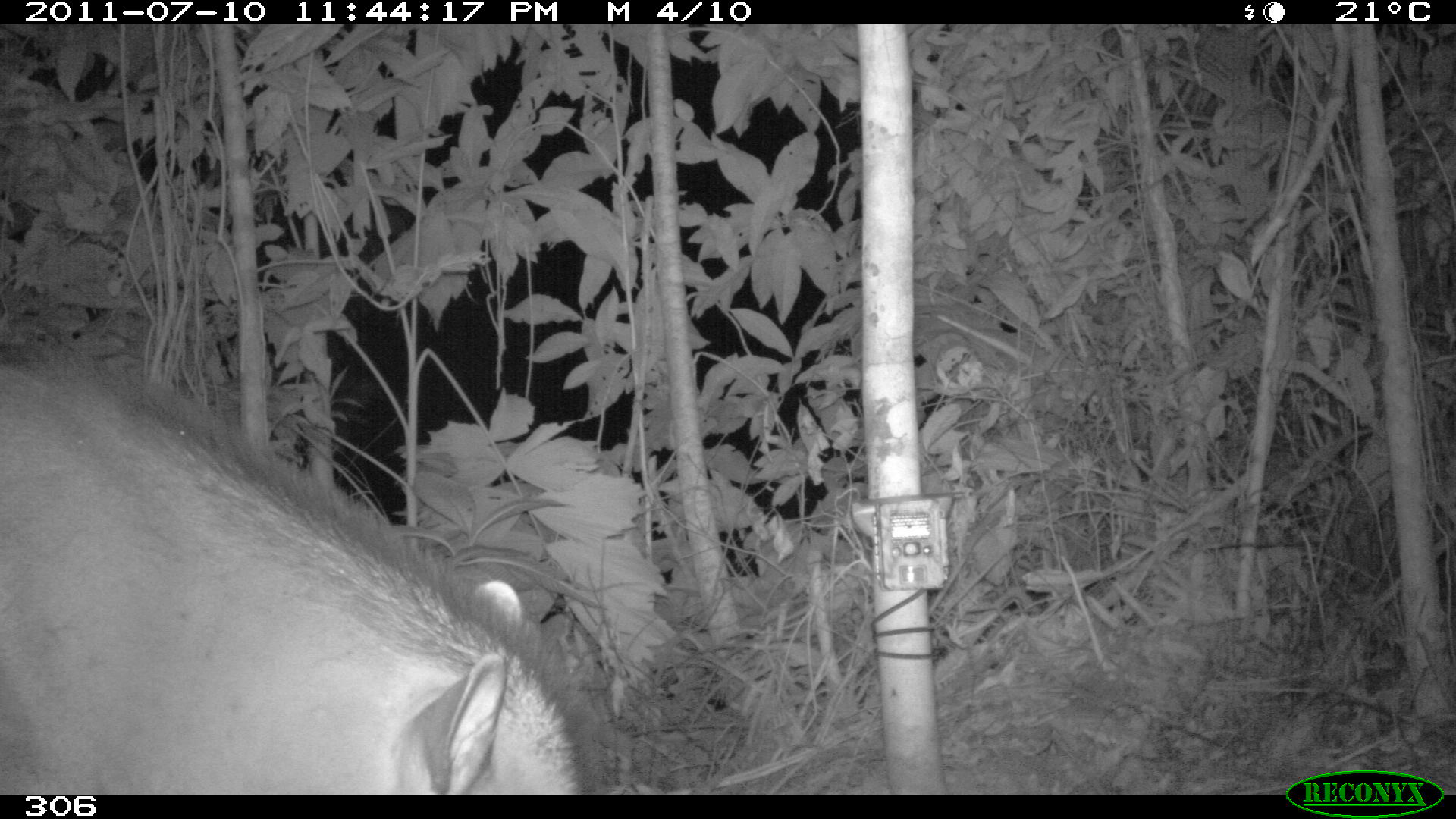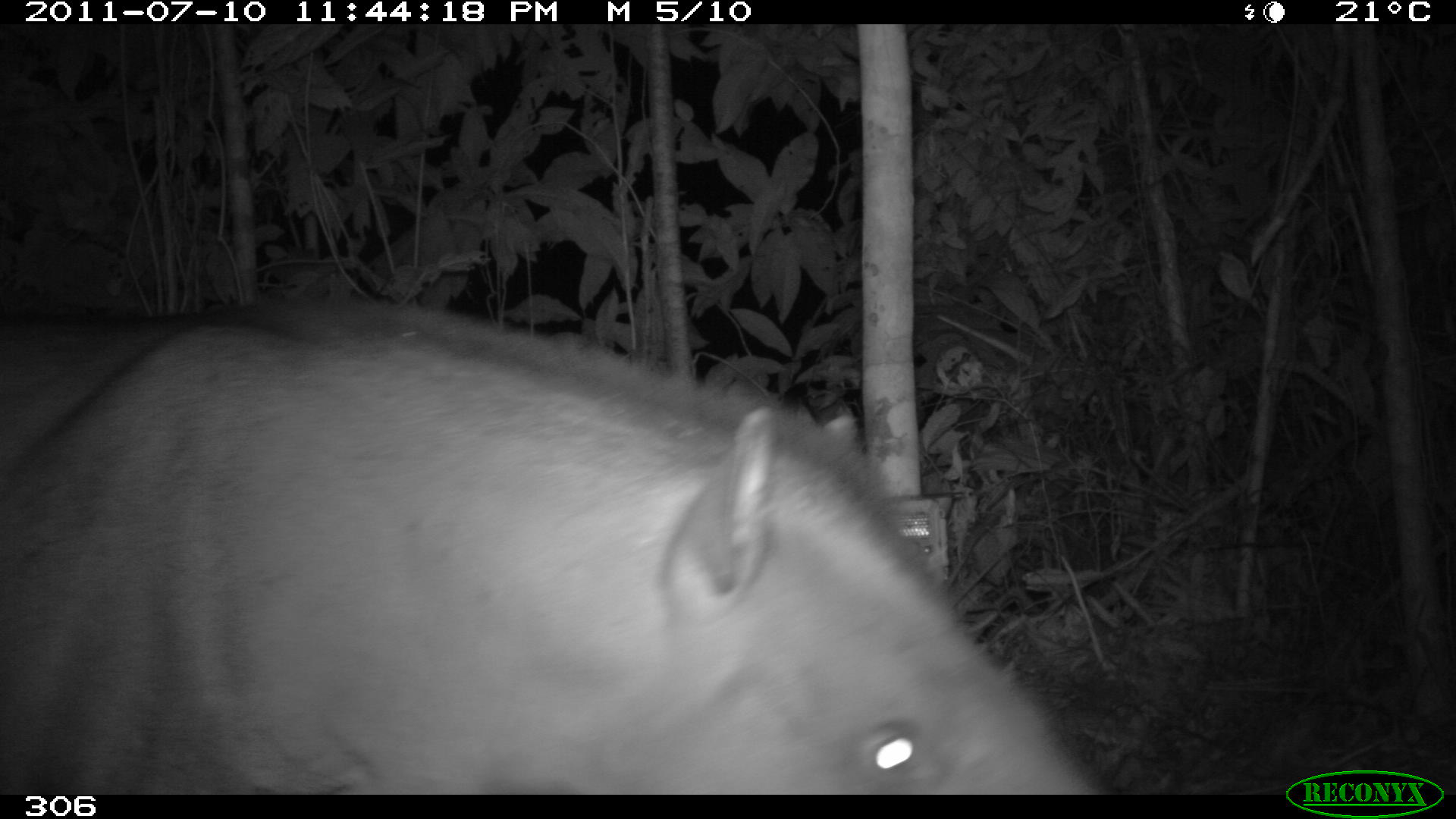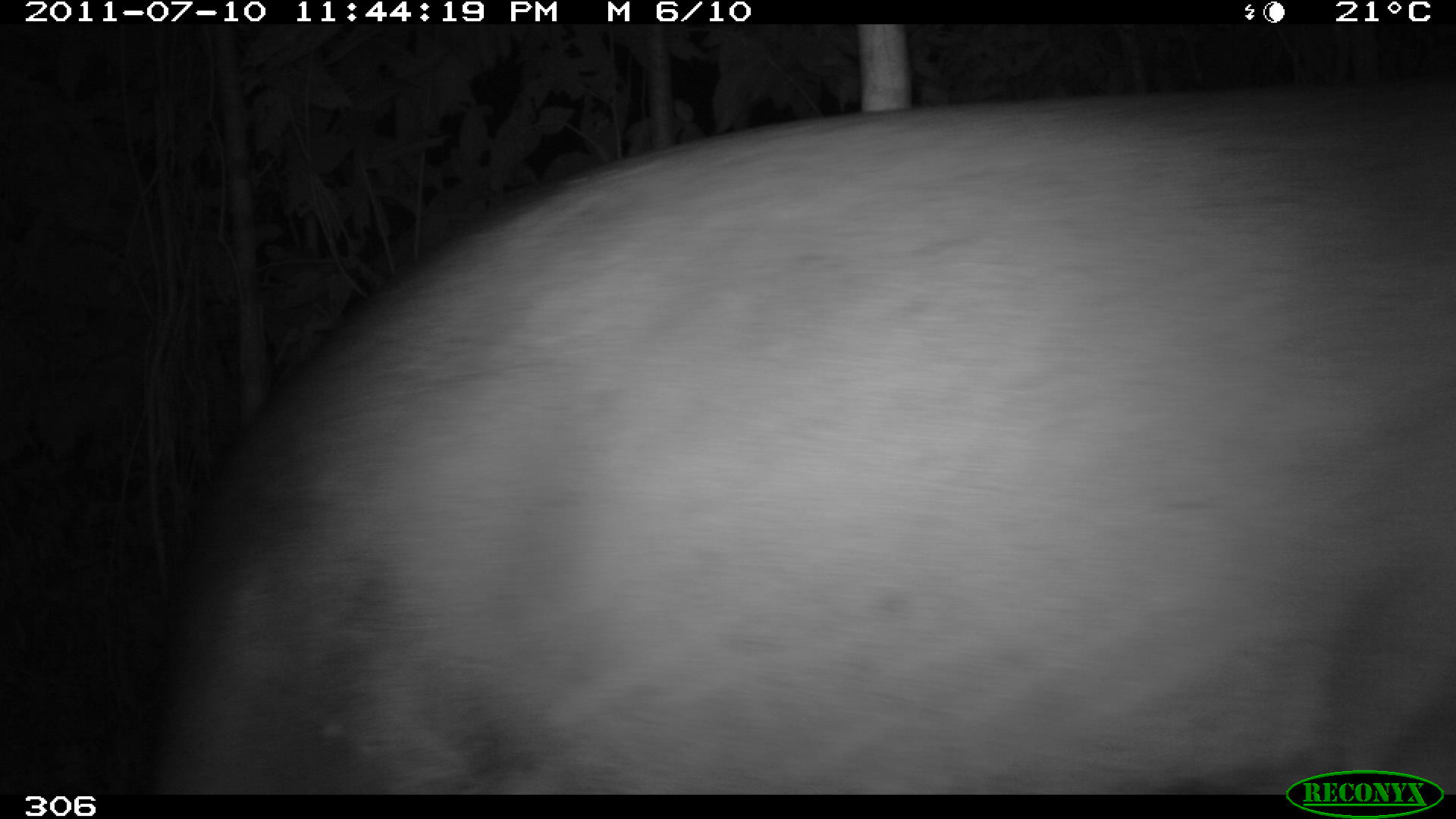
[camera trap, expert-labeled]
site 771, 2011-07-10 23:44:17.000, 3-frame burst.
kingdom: Animalia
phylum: Chordata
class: Mammalia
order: Perissodactyla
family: Tapiridae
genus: Tapirus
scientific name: Tapirus terrestris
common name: south american tapir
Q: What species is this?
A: Tapirus terrestris (south american tapir).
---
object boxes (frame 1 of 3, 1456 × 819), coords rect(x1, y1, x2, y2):
tapirus terrestris: rect(0, 332, 605, 795)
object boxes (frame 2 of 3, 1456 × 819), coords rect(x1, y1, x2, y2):
tapirus terrestris: rect(0, 295, 1124, 794)